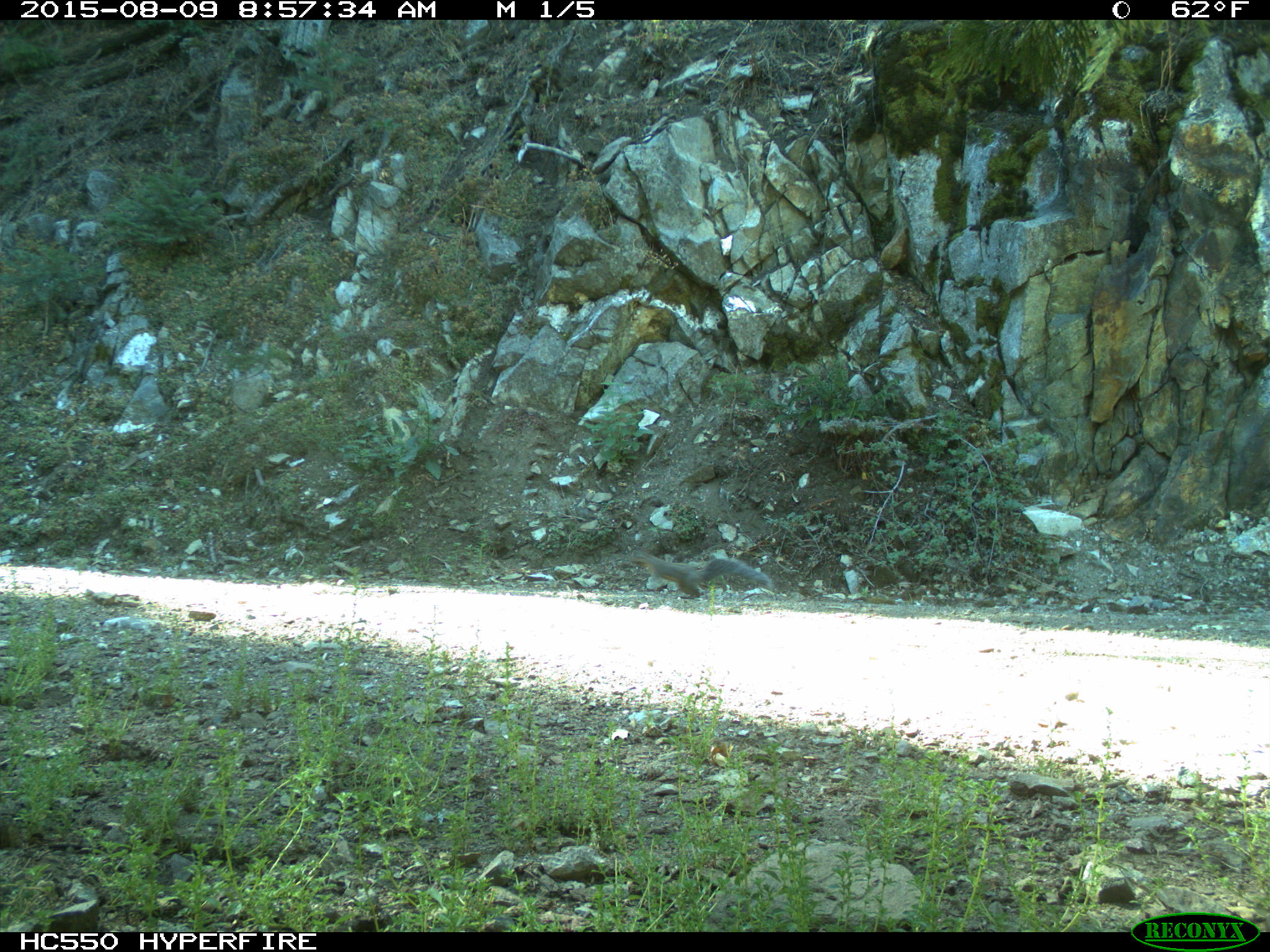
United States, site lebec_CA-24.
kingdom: Animalia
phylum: Chordata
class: Mammalia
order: Rodentia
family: Sciuridae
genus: Sciurus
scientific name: Sciurus carolinensis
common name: eastern gray squirrel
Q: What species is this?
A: Sciurus carolinensis (eastern gray squirrel).